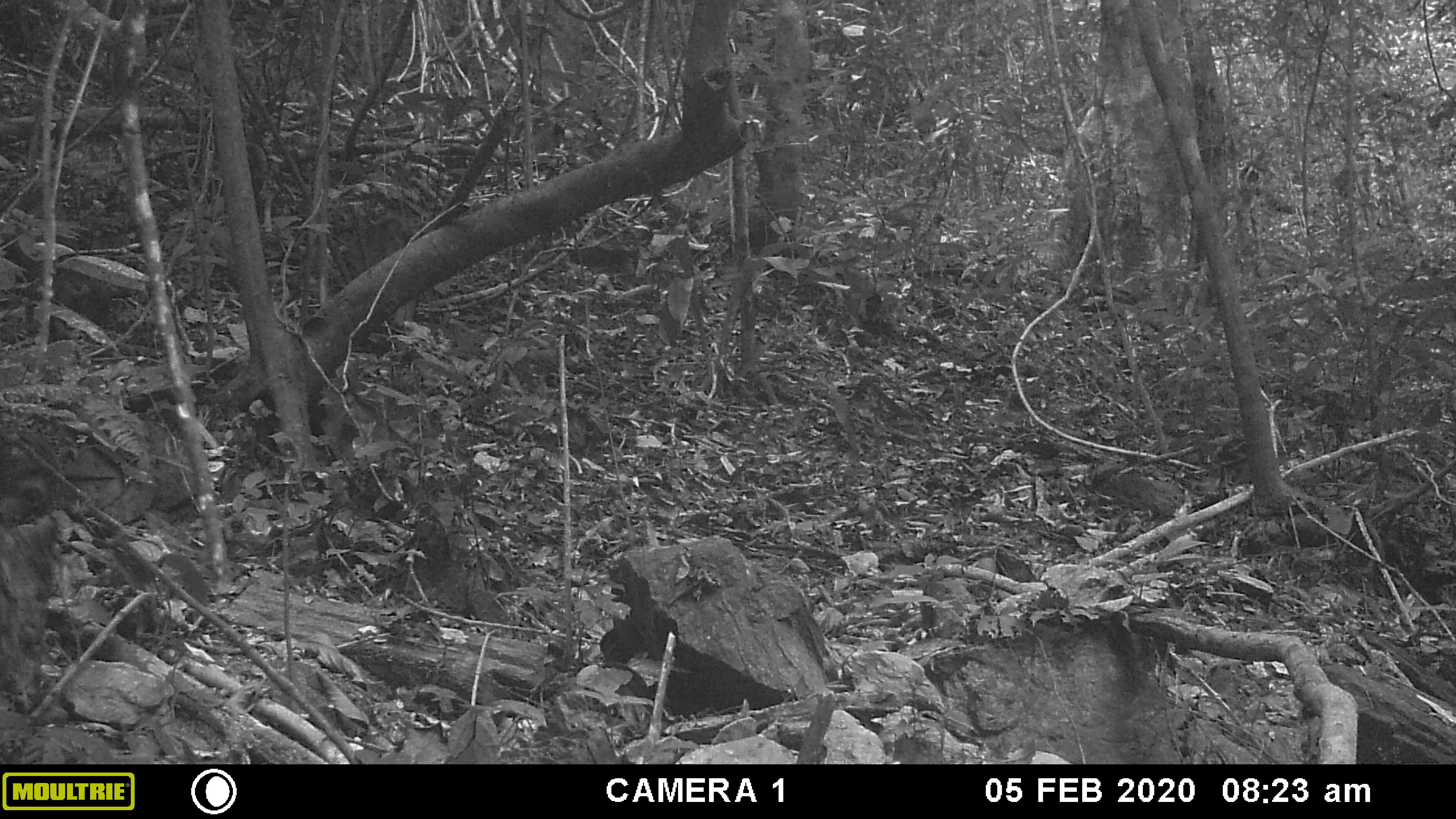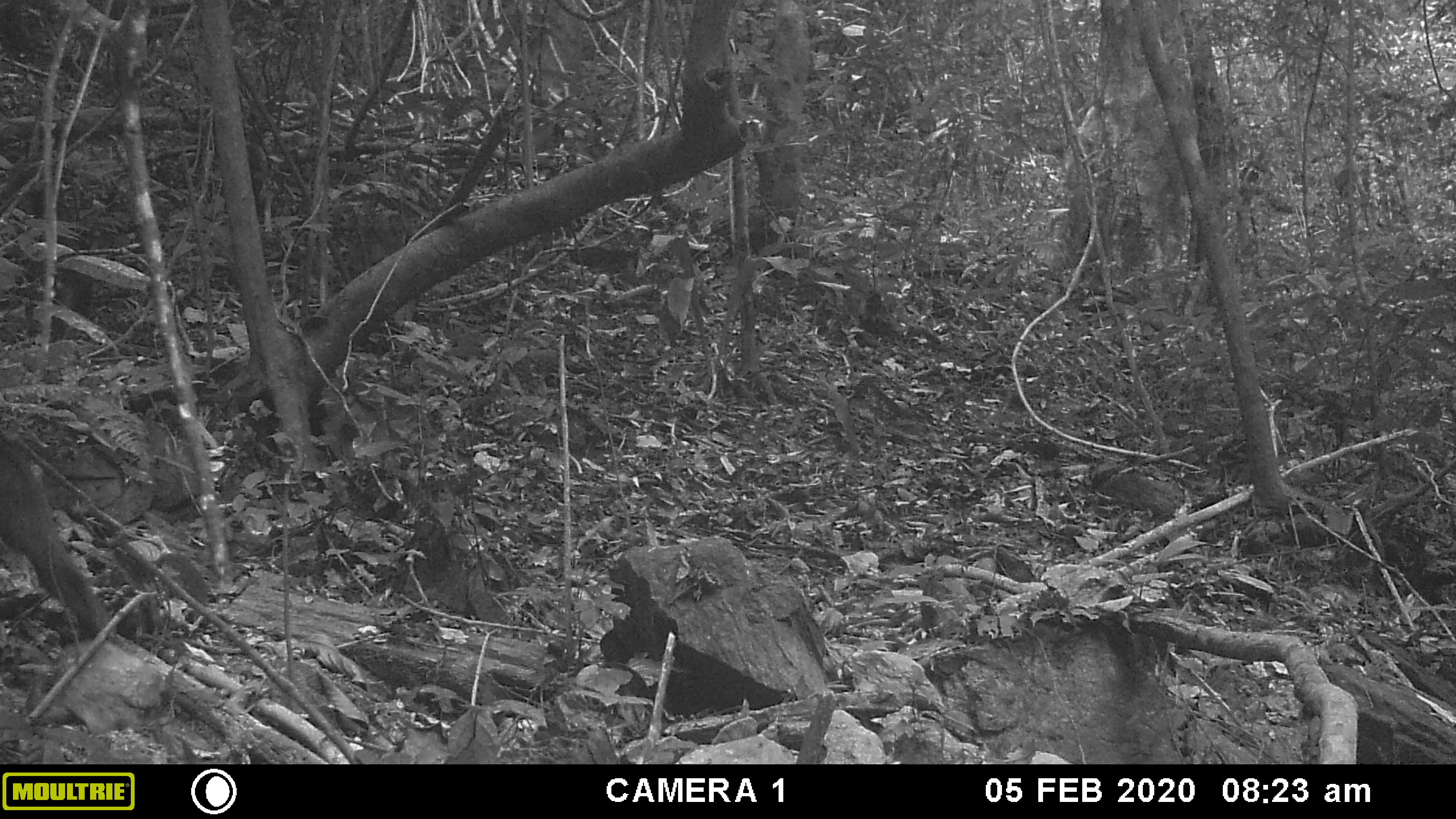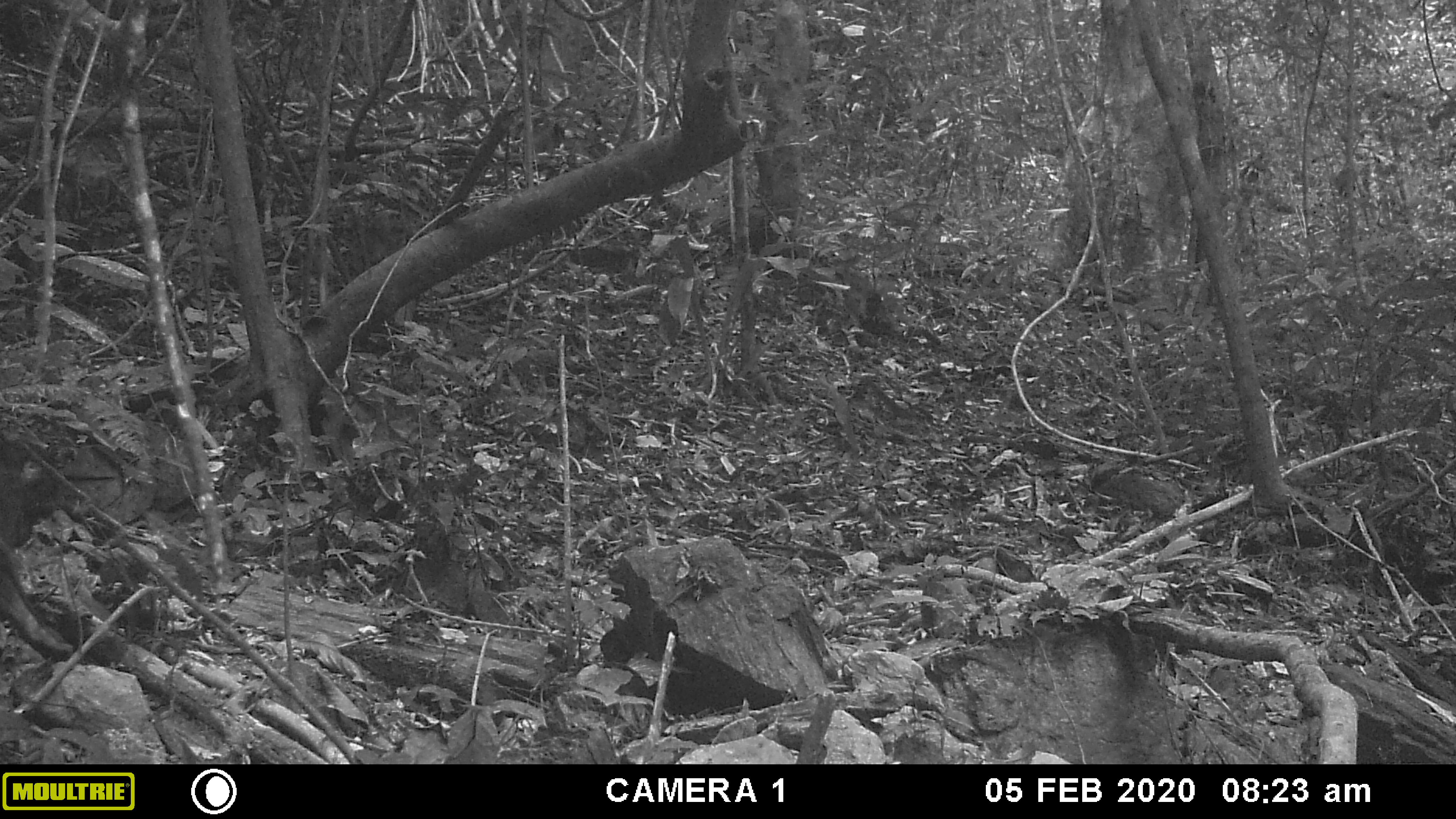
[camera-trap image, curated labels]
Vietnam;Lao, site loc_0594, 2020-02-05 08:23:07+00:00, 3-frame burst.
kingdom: Animalia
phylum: Chordata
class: Mammalia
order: Primates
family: Cercopithecidae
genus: Macaca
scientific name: Macaca arctoides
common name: stump-tailed macaque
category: stump tailed macaque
Stump tailed macaque (stump-tailed macaque) (Macaca arctoides). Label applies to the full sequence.